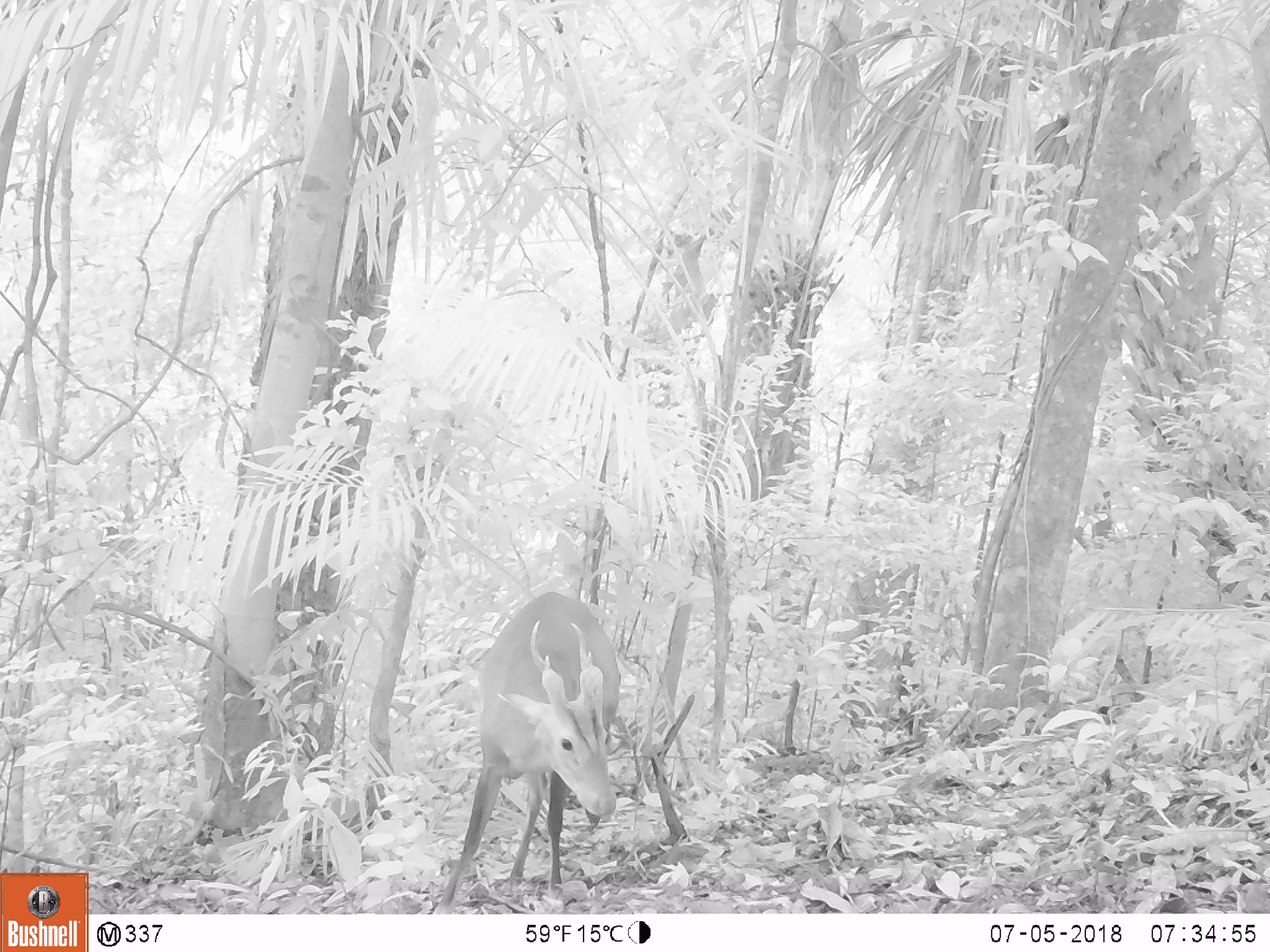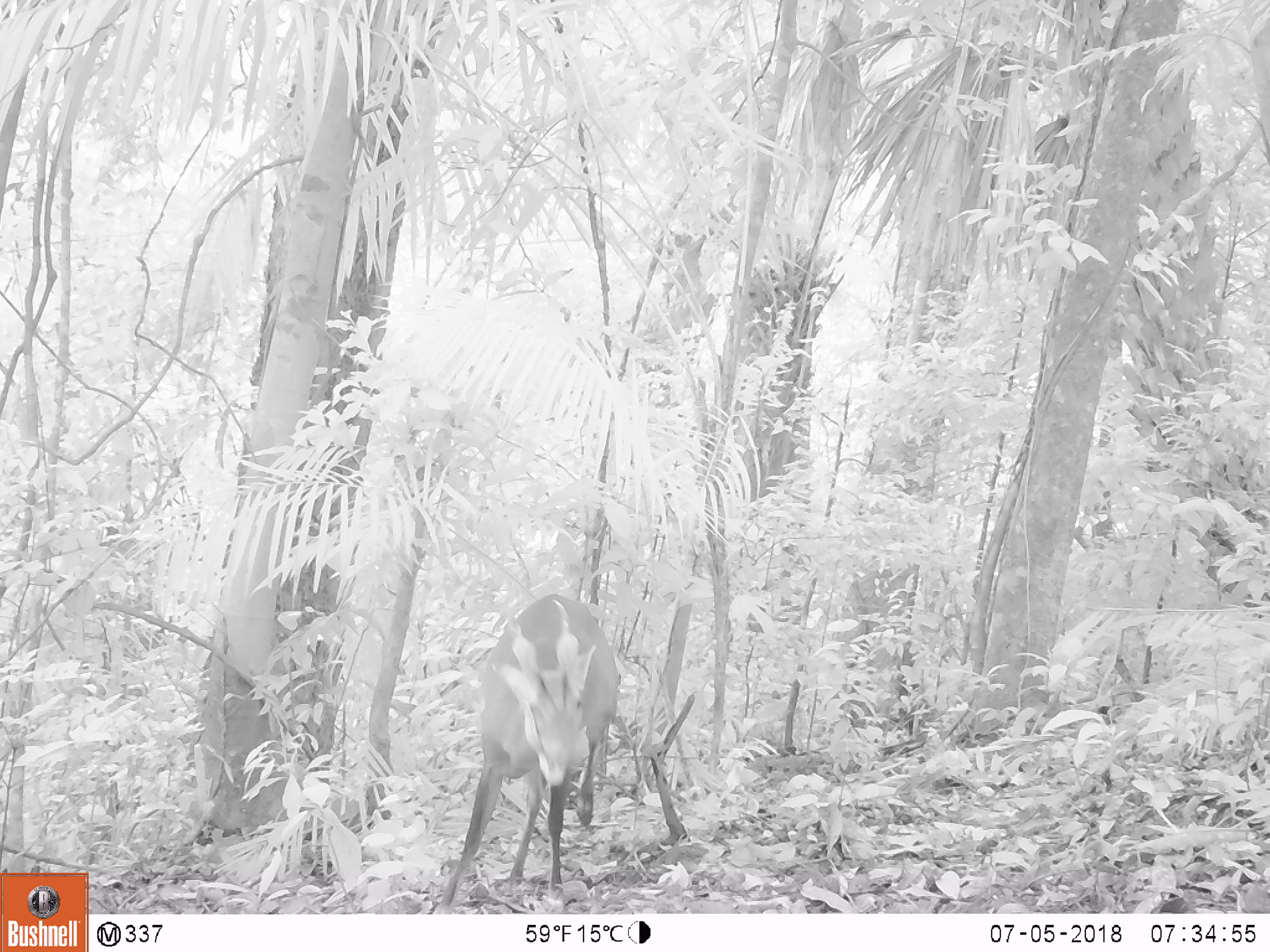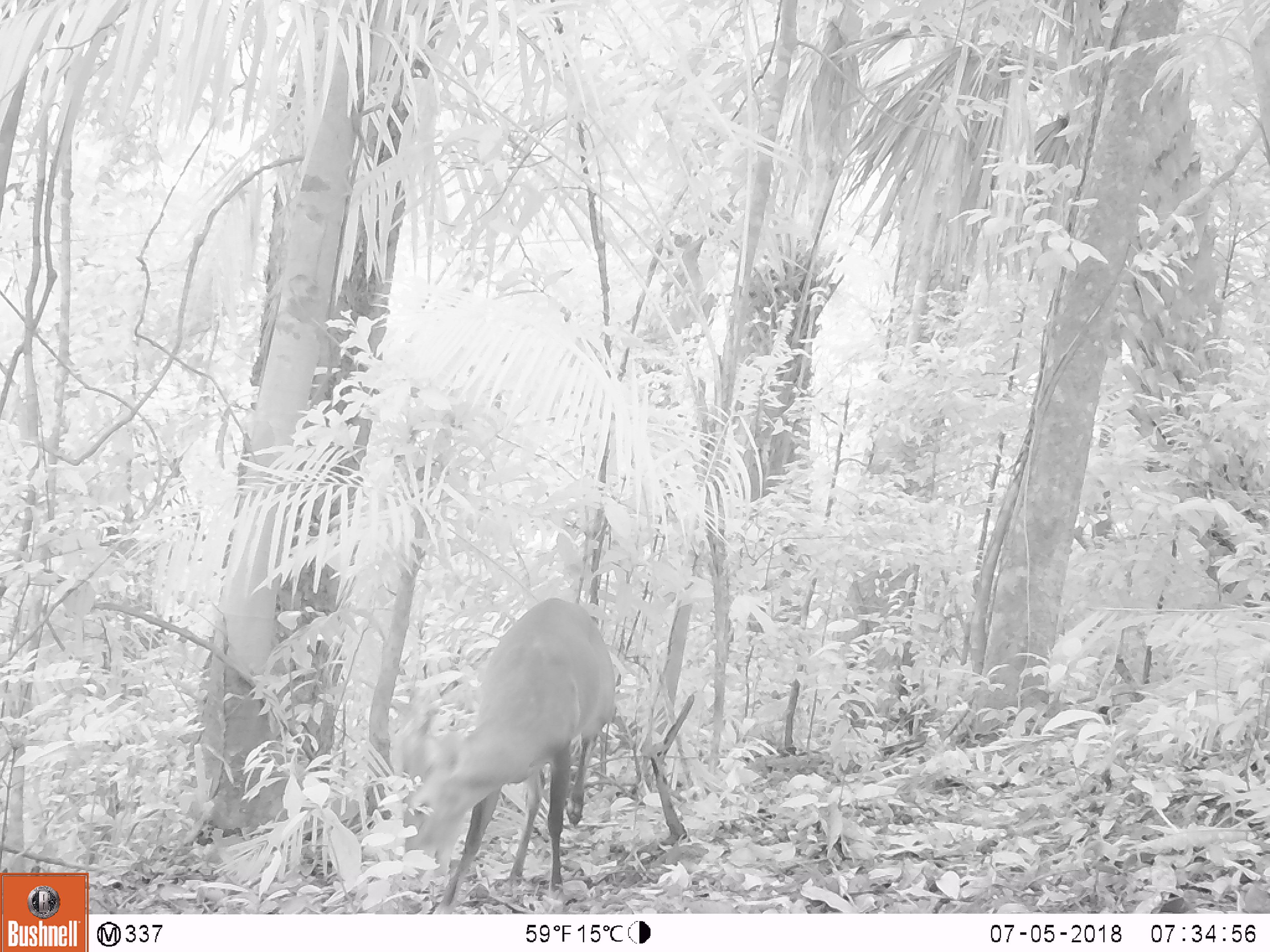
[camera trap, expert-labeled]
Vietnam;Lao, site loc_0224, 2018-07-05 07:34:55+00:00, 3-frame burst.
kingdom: Animalia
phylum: Chordata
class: Mammalia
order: Artiodactyla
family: Cervidae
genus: Muntiacus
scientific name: Muntiacus vuquangensis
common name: large-antlered muntjac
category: large antlered muntjac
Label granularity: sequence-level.